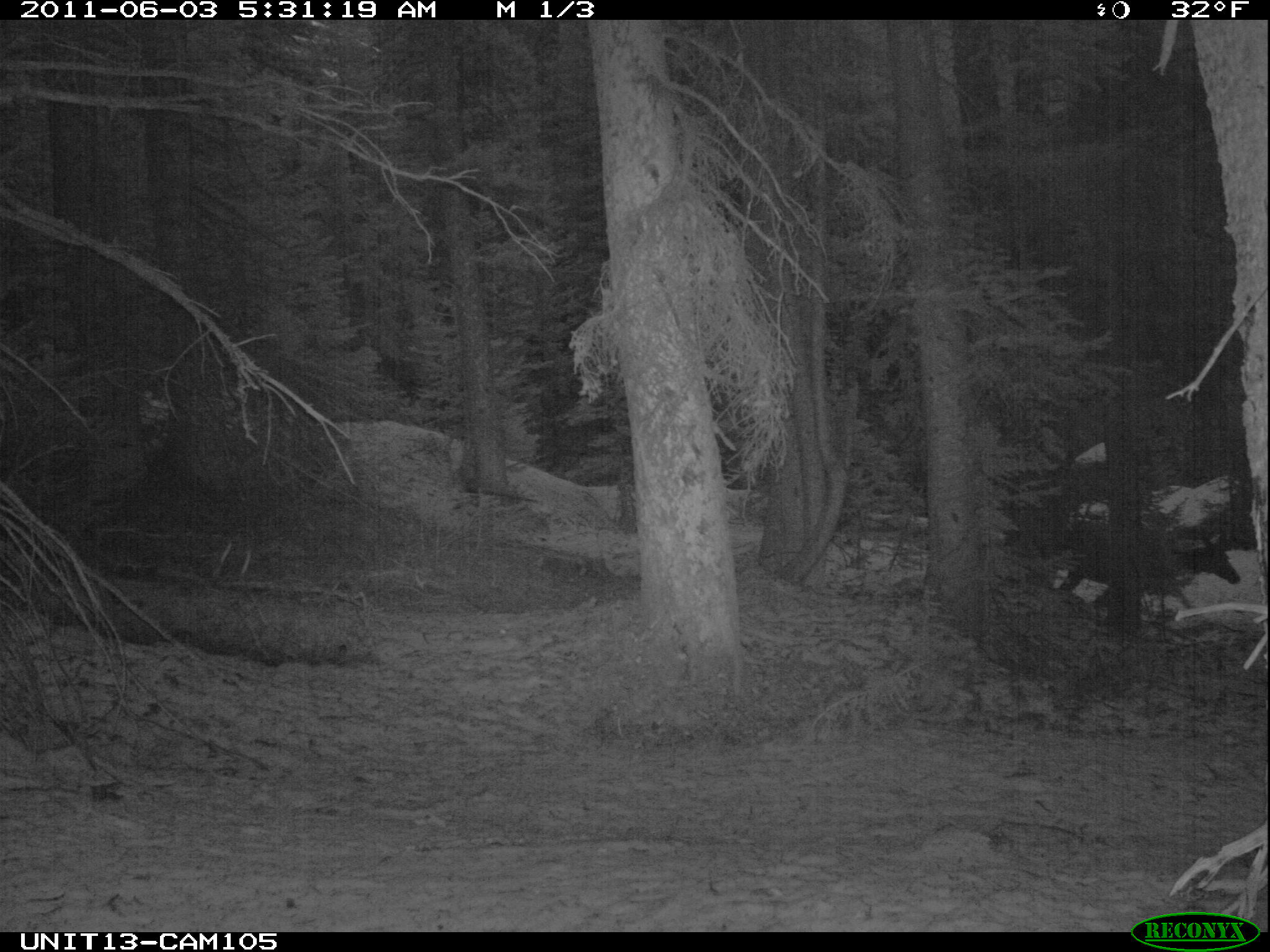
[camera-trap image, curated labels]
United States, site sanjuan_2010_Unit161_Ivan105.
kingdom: Animalia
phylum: Chordata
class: Mammalia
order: Artiodactyla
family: Cervidae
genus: Cervus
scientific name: Cervus elaphus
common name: red deer